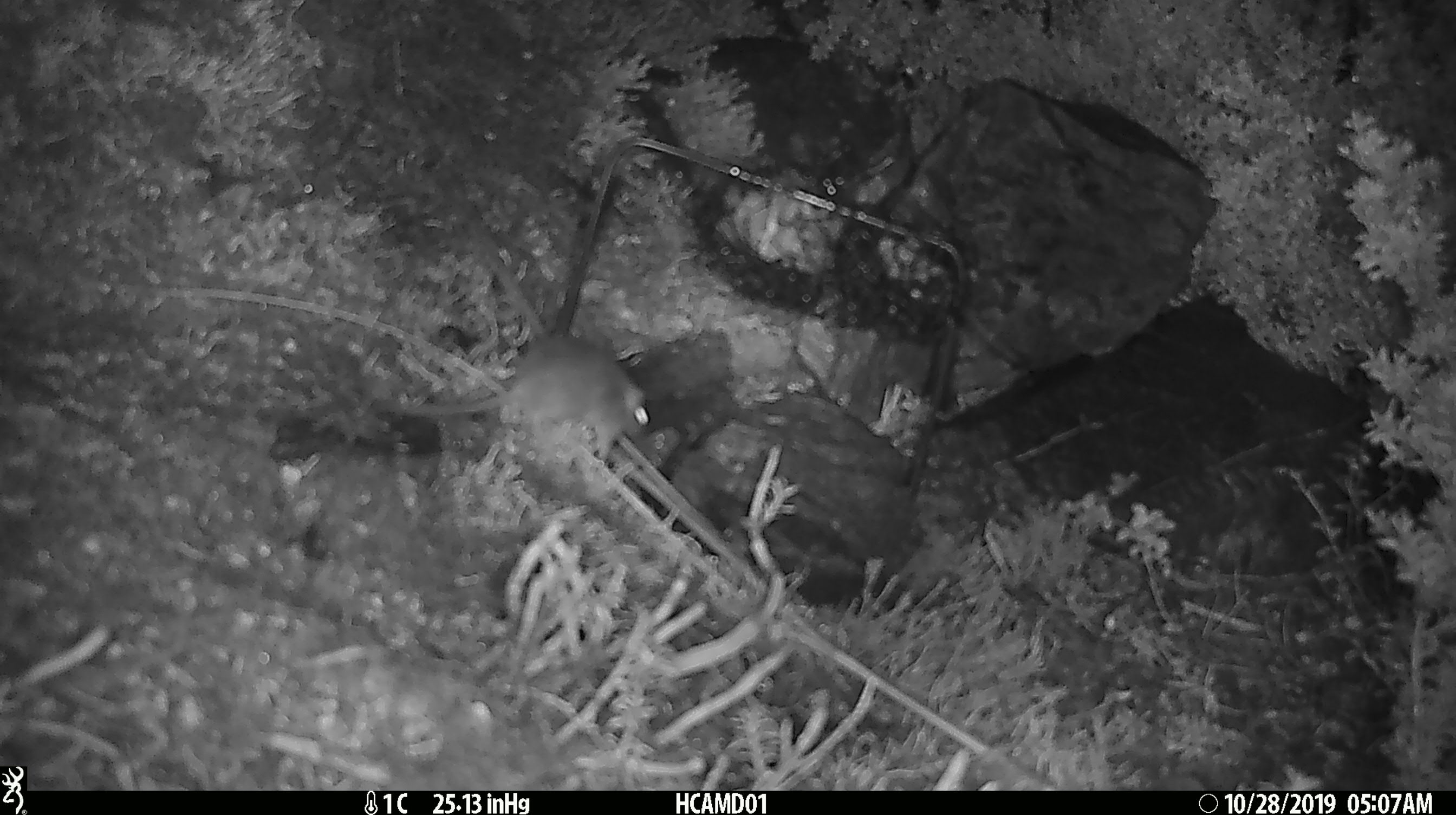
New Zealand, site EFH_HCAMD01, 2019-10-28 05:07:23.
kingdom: Animalia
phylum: Chordata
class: Mammalia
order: Rodentia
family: Muridae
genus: Mus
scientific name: Mus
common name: mouse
Mouse (Mus).